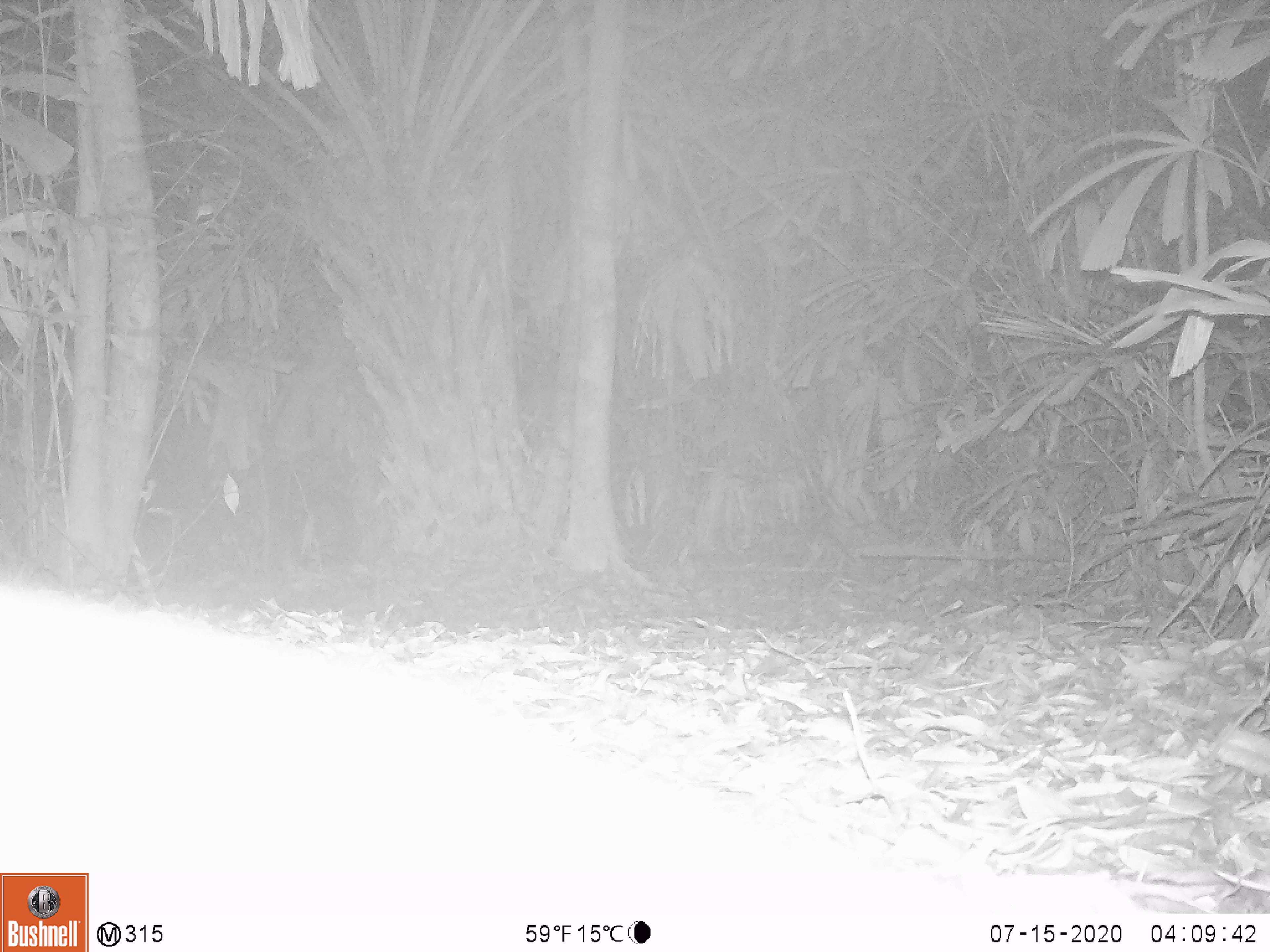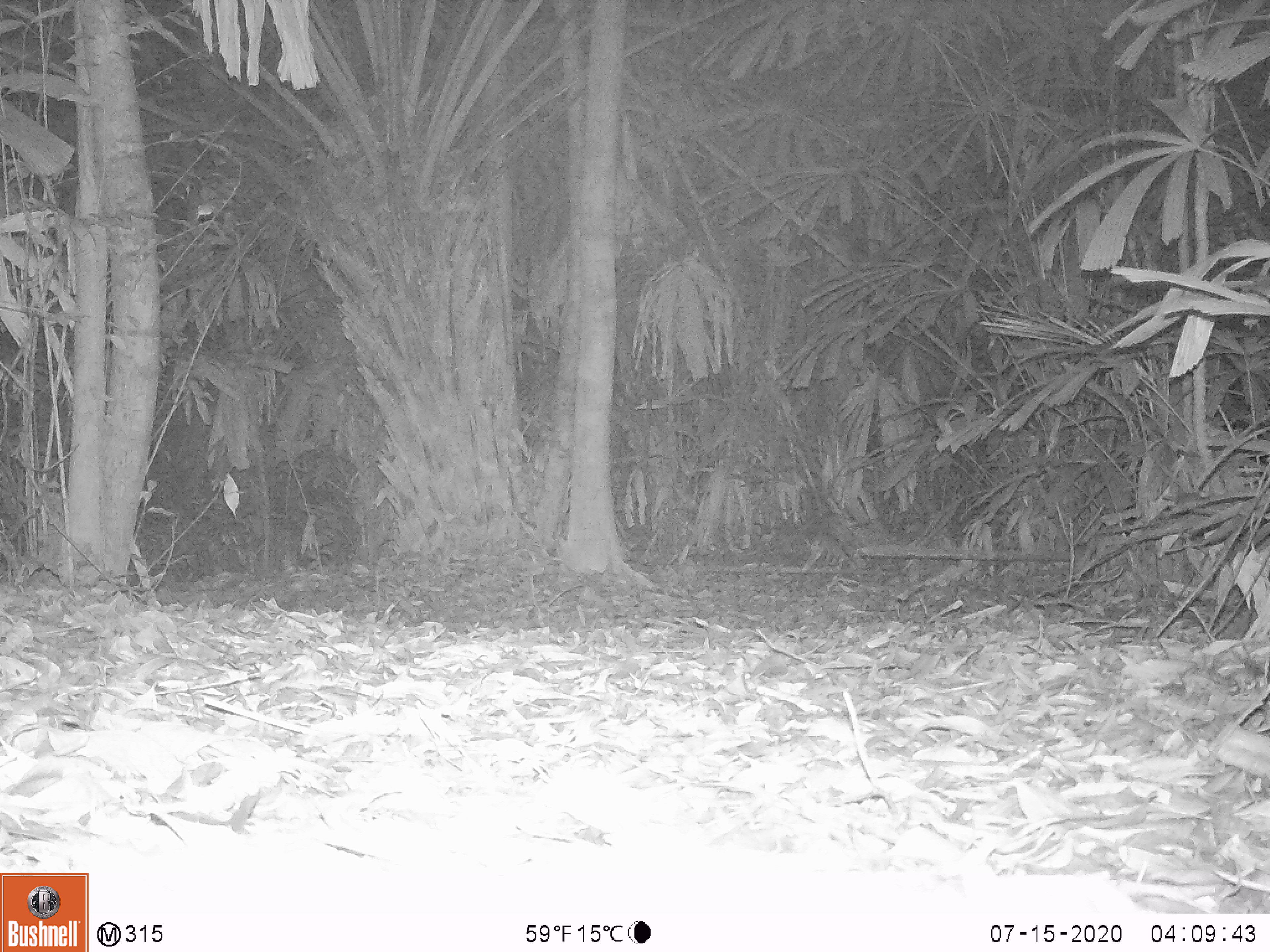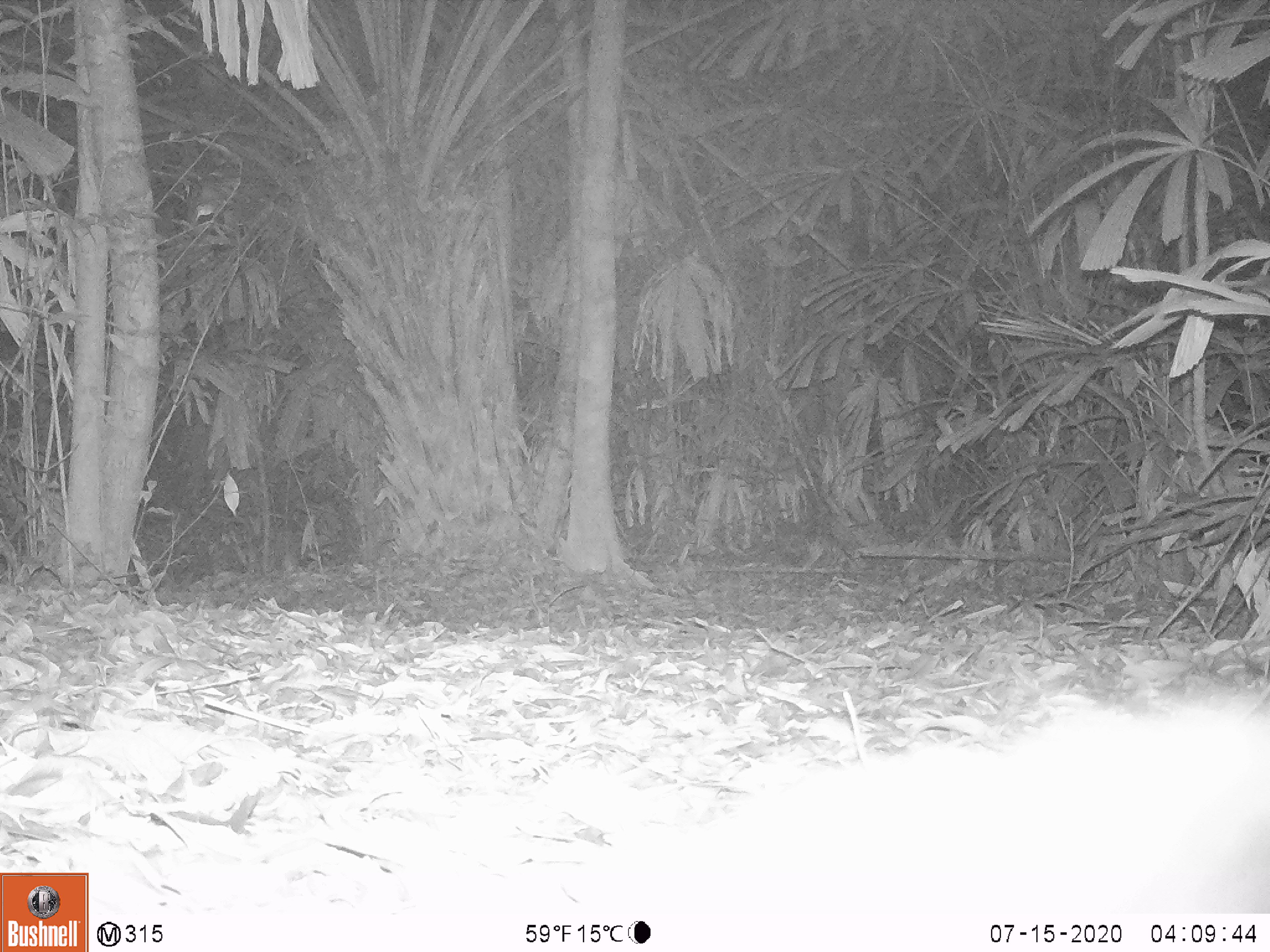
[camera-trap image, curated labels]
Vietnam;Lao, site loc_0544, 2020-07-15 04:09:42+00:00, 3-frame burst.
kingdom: Animalia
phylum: Chordata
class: Mammalia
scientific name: Mammalia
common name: mammal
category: unidentified small mammal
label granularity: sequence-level